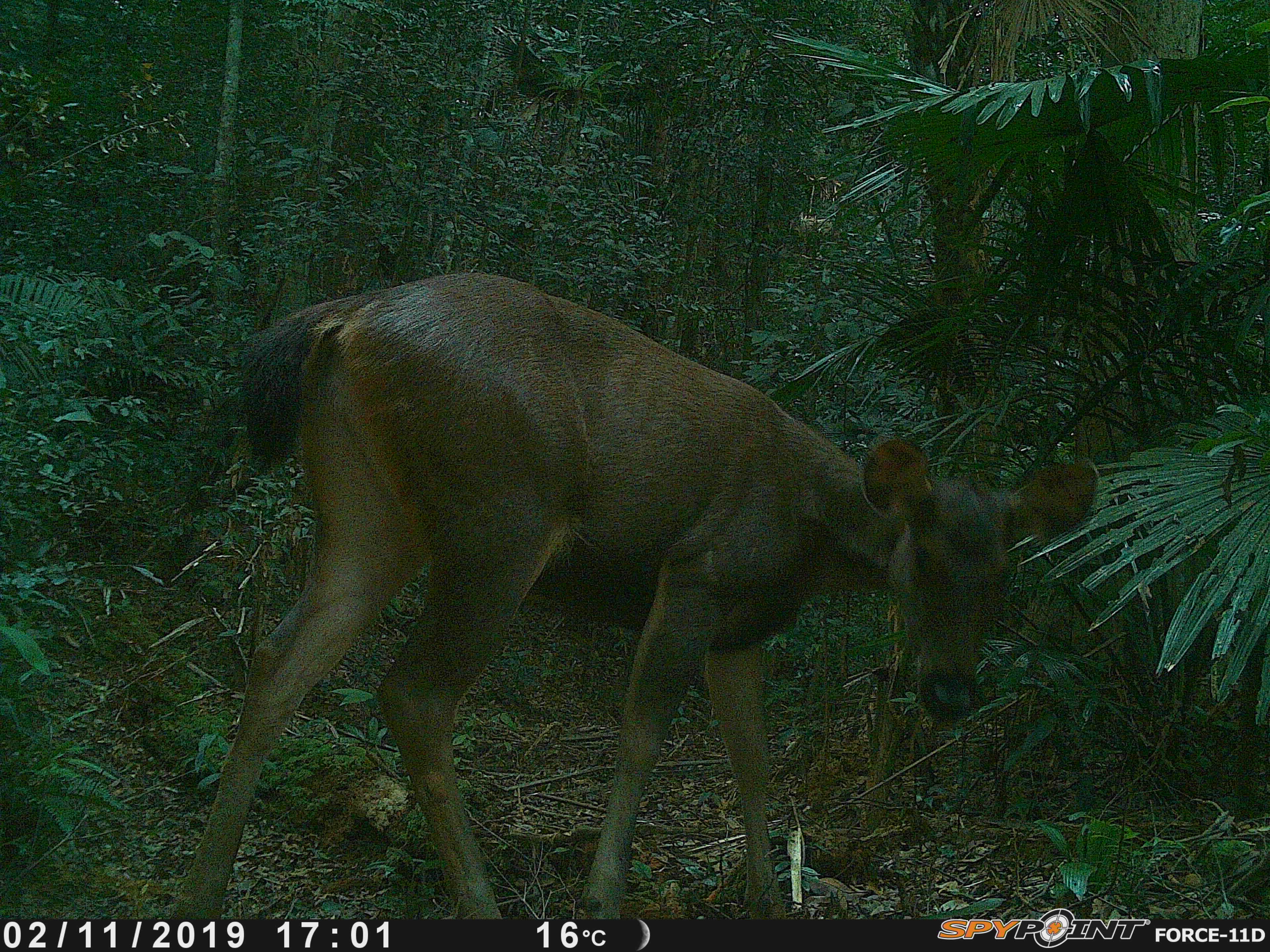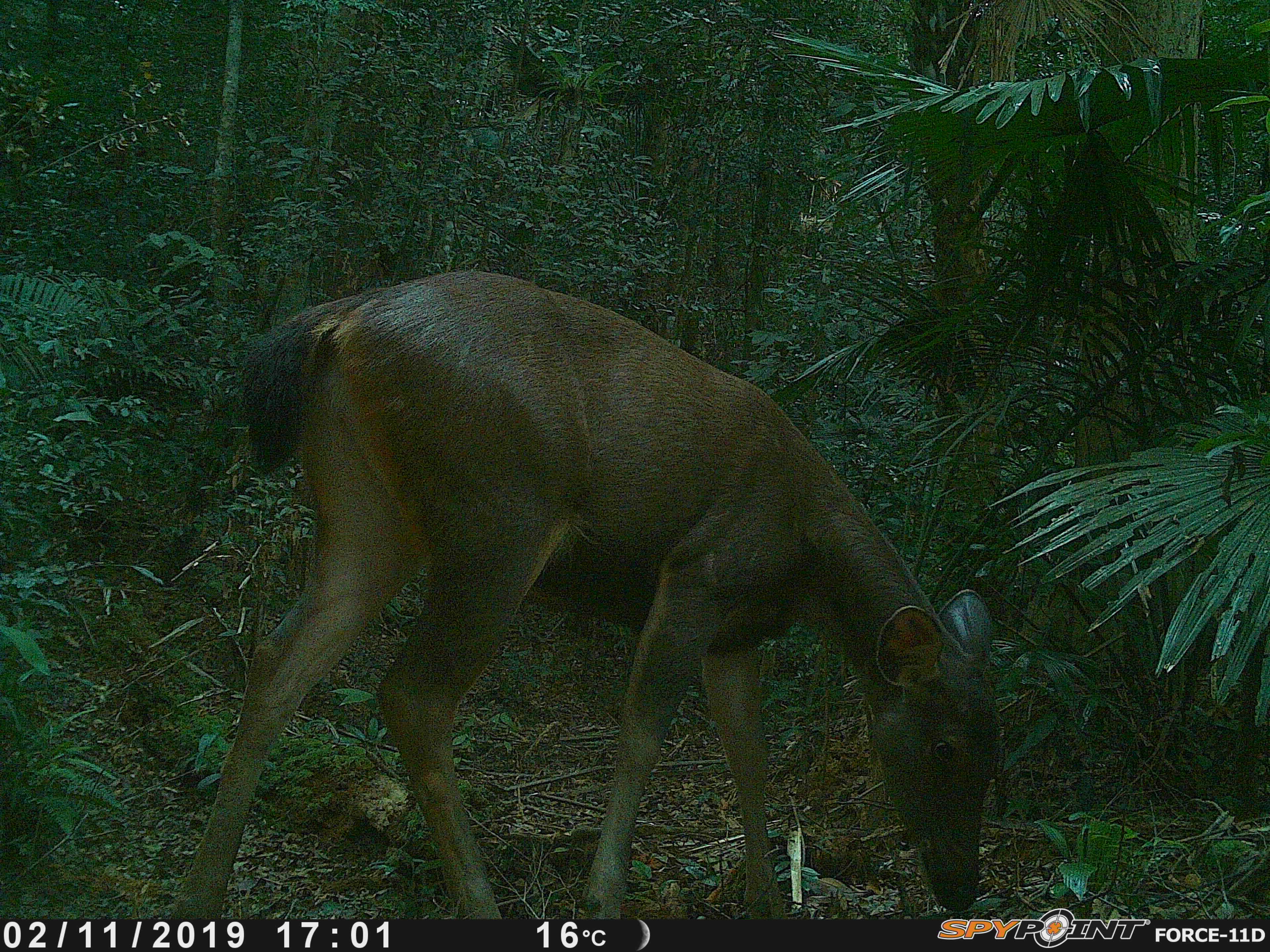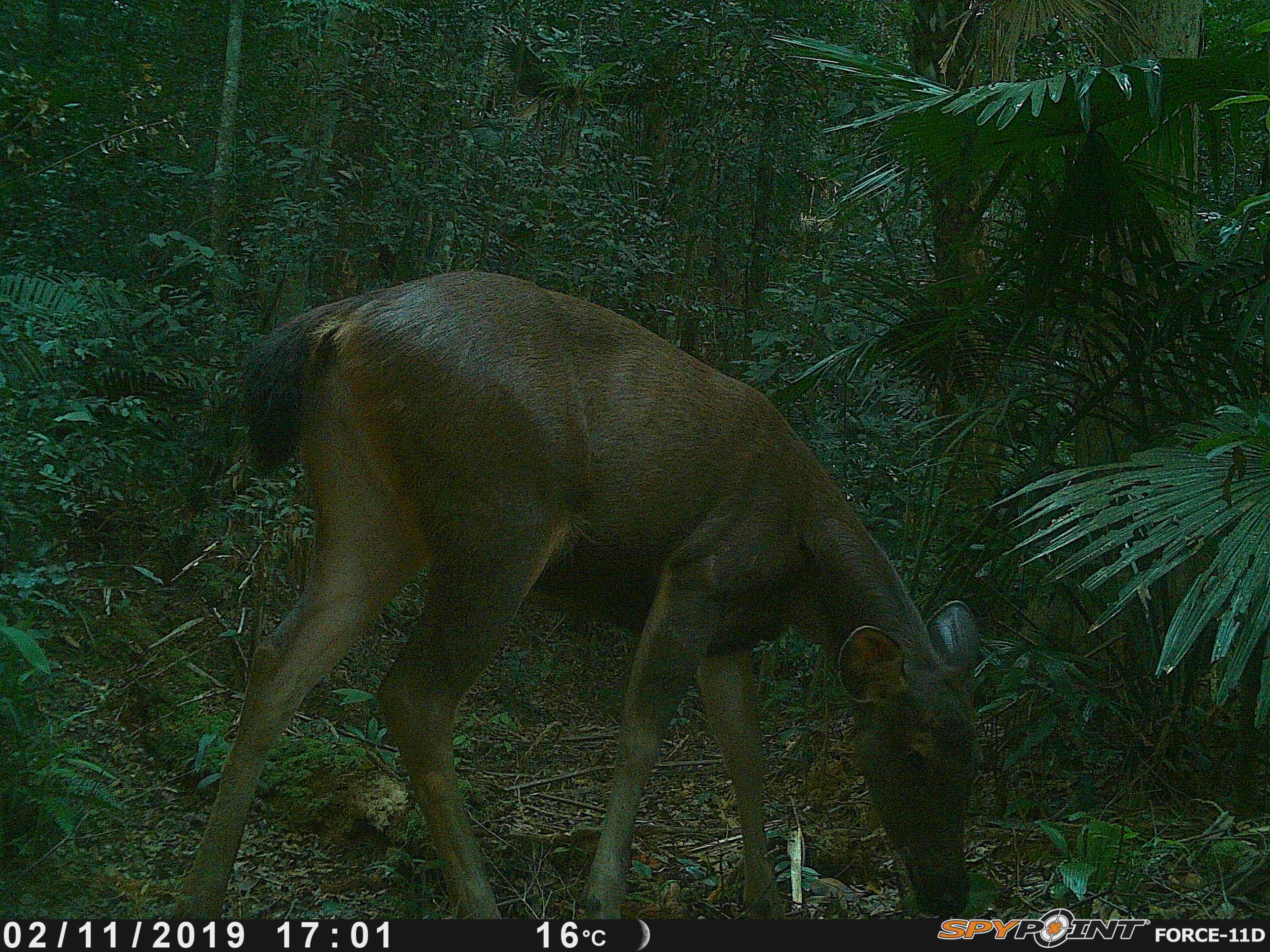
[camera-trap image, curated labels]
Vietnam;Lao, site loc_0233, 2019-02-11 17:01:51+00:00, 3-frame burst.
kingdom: Animalia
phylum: Chordata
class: Mammalia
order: Artiodactyla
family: Cervidae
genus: Rusa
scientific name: Rusa unicolor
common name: sambar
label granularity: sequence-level